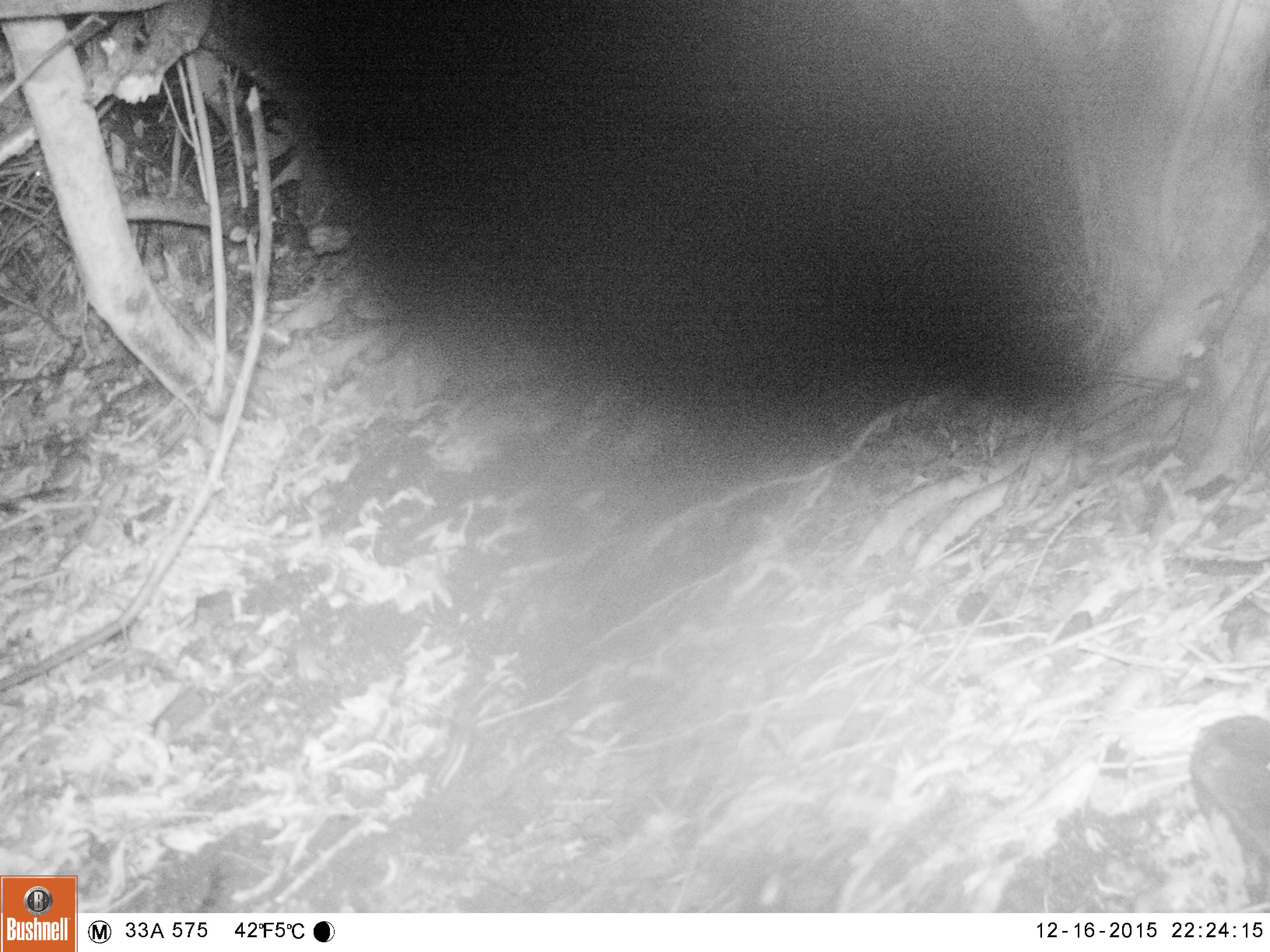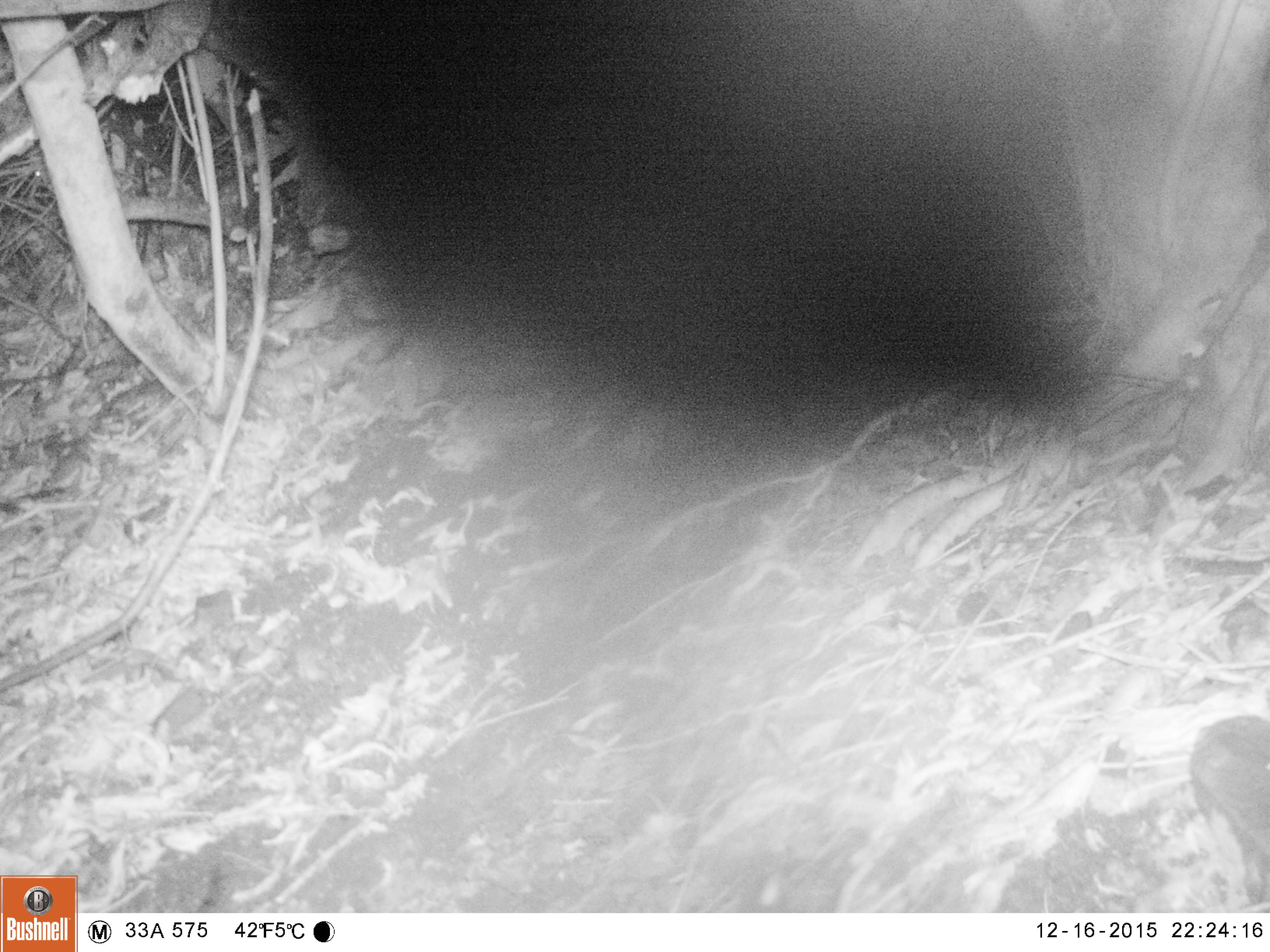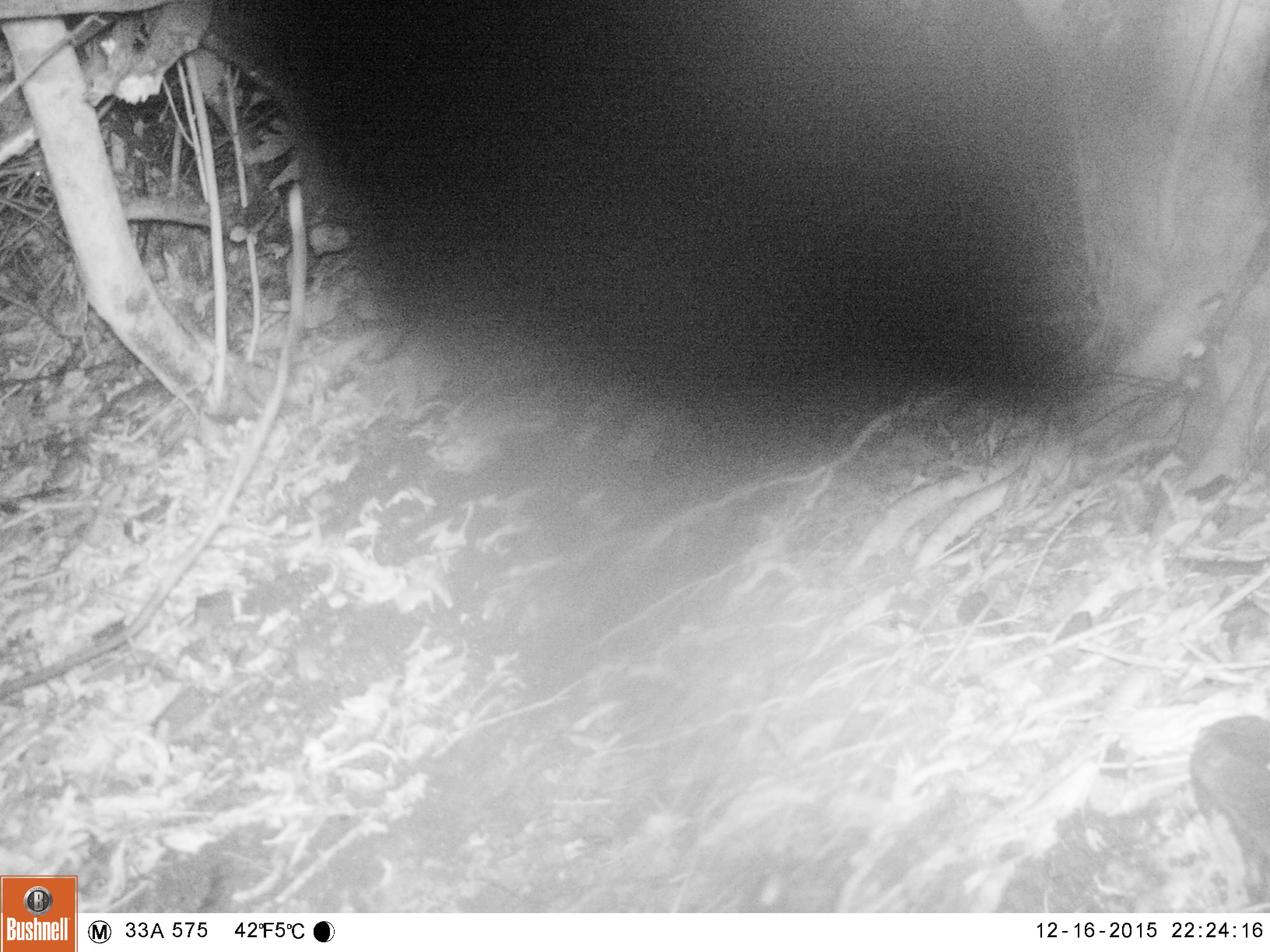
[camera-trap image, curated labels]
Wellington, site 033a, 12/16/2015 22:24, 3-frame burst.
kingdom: Animalia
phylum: Chordata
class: Aves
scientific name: Aves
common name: bird